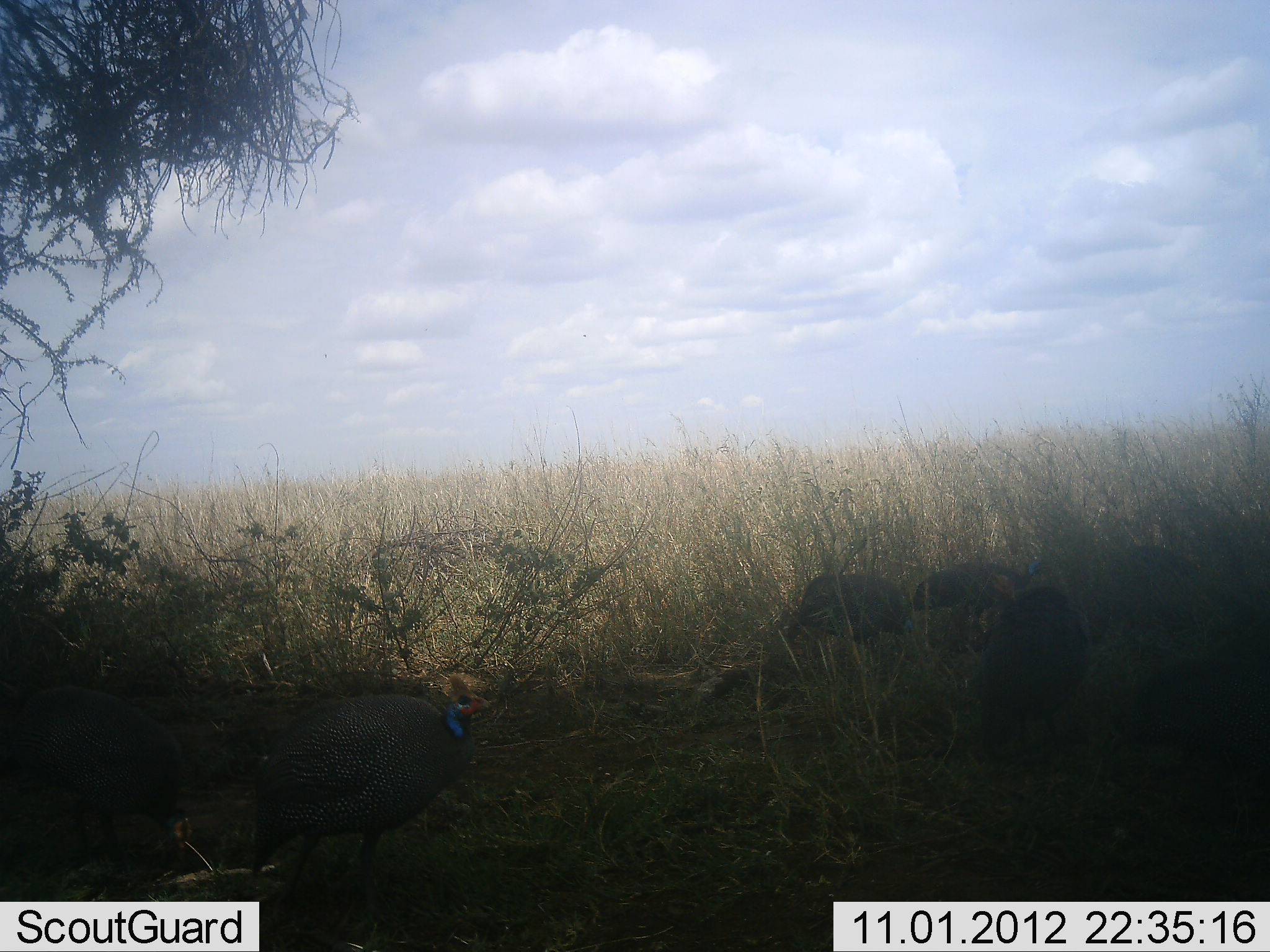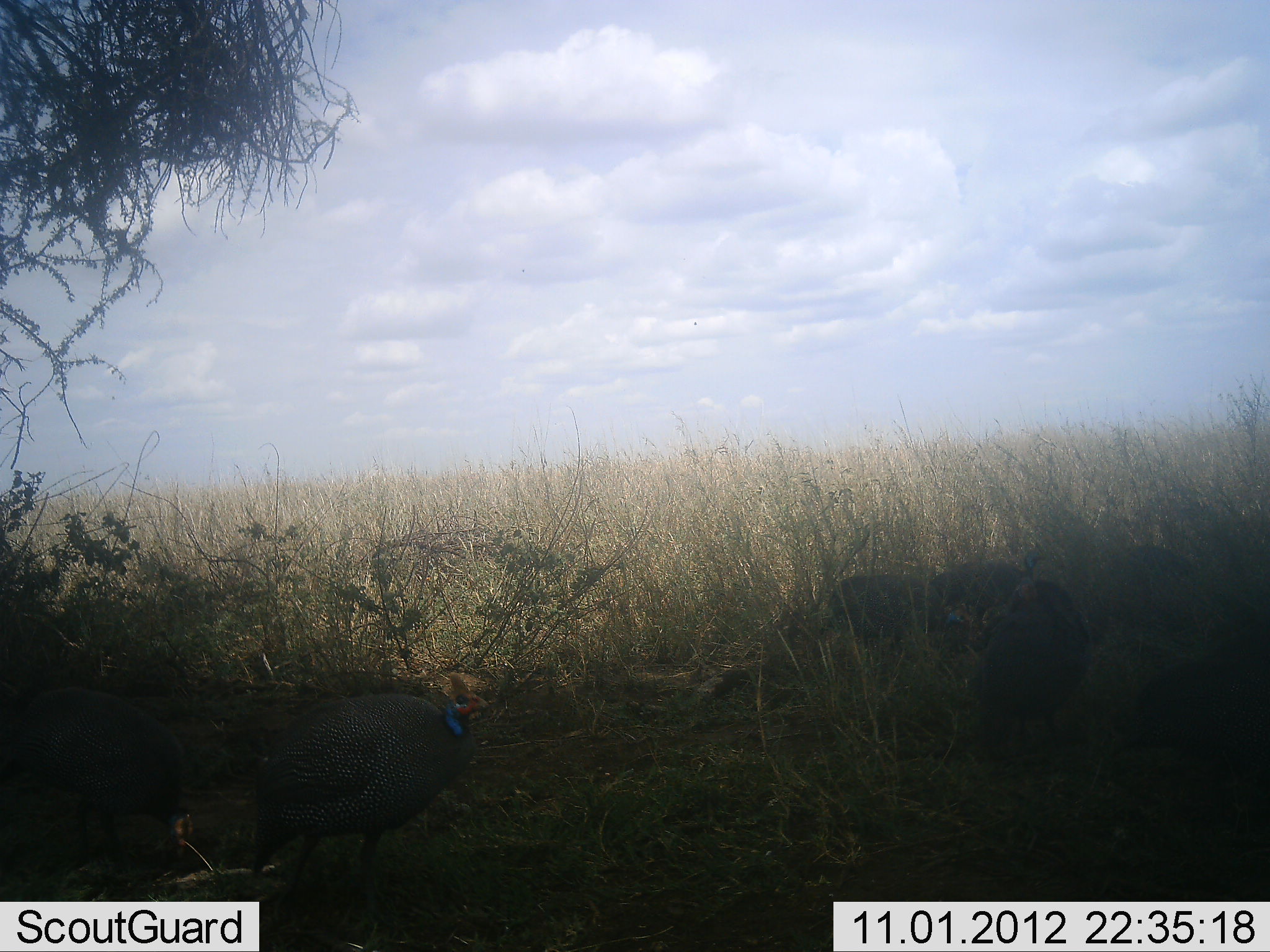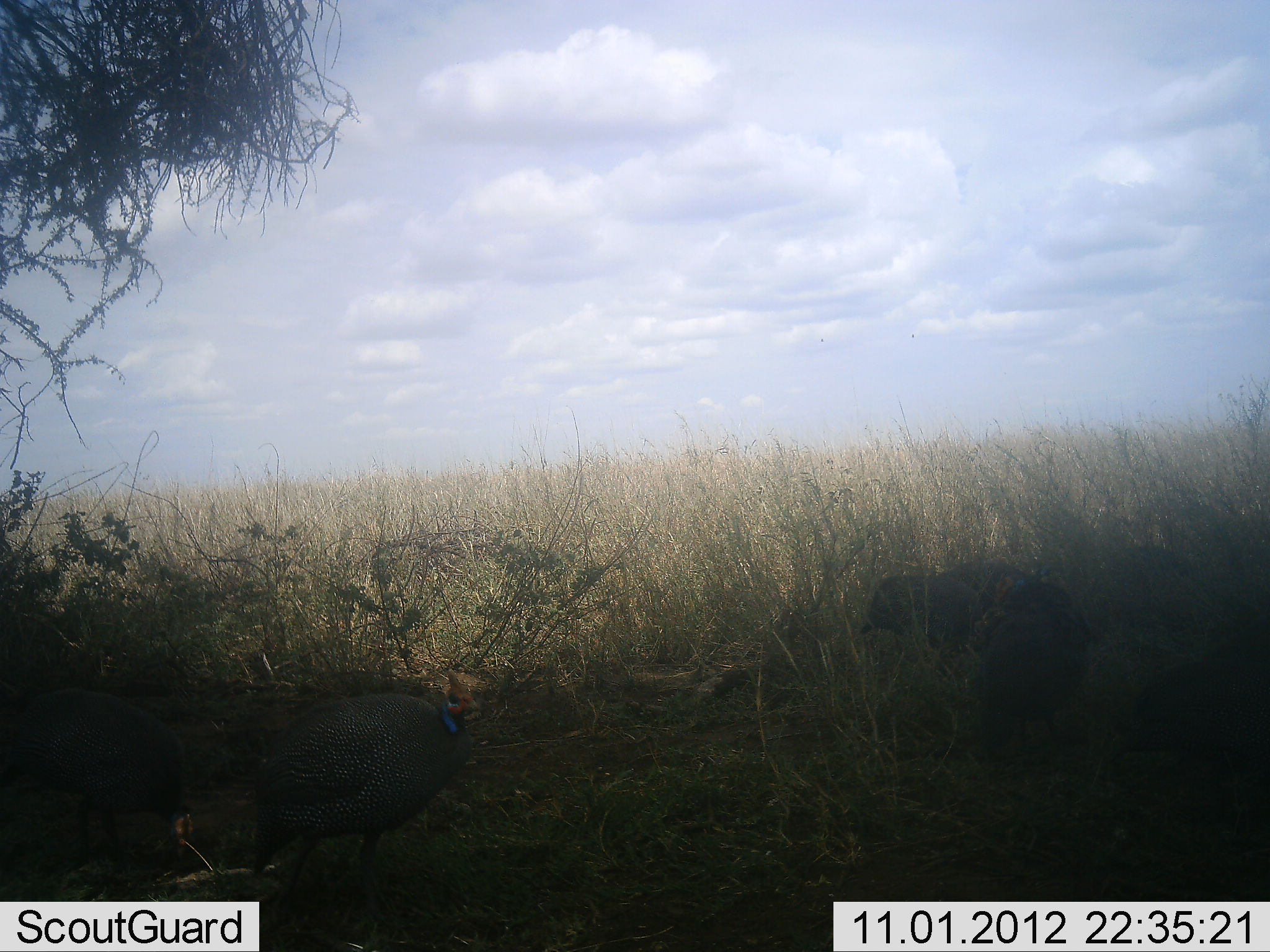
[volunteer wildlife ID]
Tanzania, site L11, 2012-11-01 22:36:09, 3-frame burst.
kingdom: Animalia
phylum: Chordata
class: Aves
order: Galliformes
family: Numididae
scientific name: Numididae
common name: guinea fowl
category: guineafowl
Guineafowl (guinea fowl) (Numididae), count 6. Behavior (volunteer vote fractions): standing 60%, resting 0%, moving 80%, interacting 20%. Young present (vote fraction): 0%. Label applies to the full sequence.